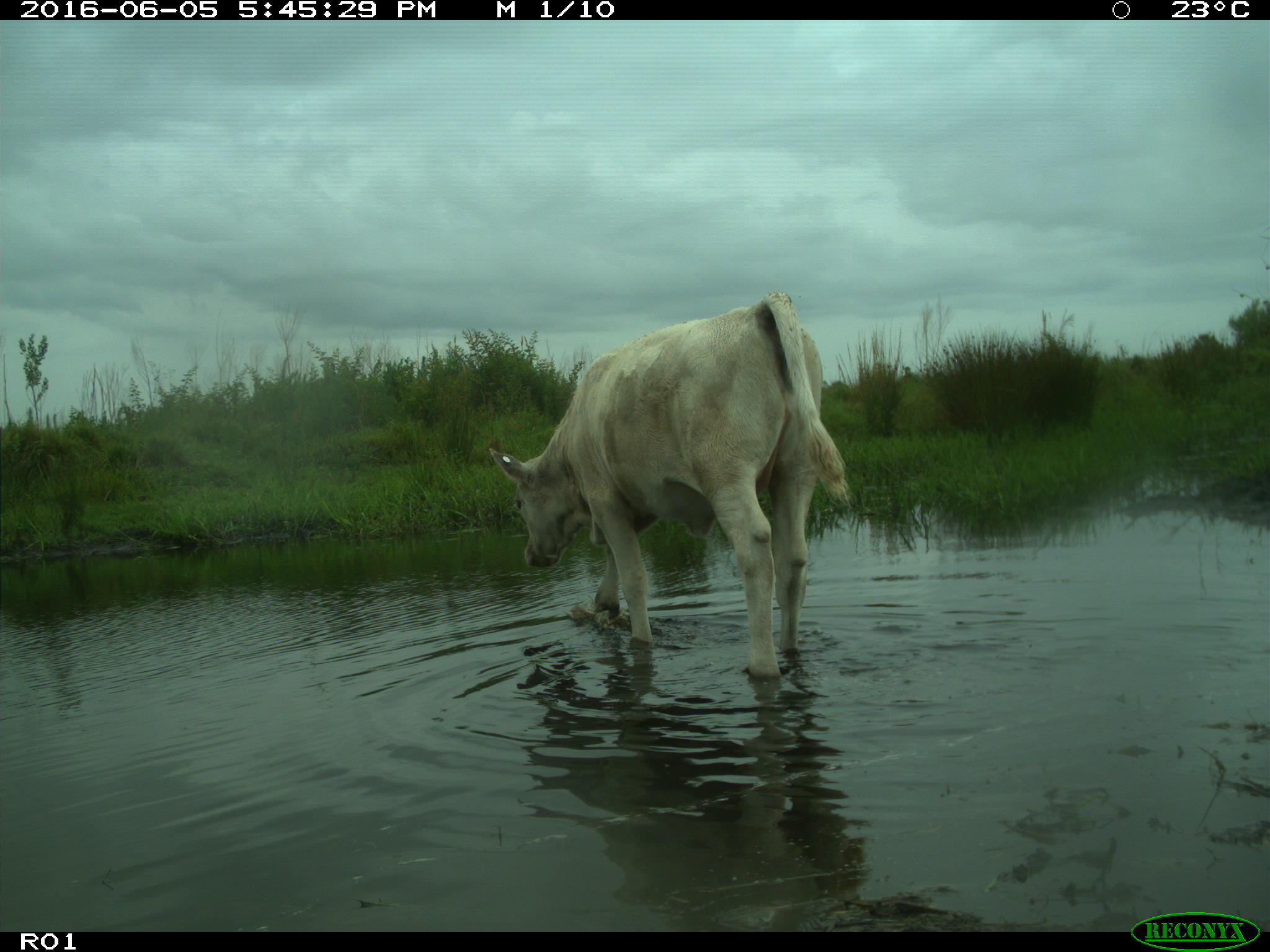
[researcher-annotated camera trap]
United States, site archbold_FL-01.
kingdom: Animalia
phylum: Chordata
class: Mammalia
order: Artiodactyla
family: Bovidae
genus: Bos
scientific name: Bos taurus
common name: domestic cow